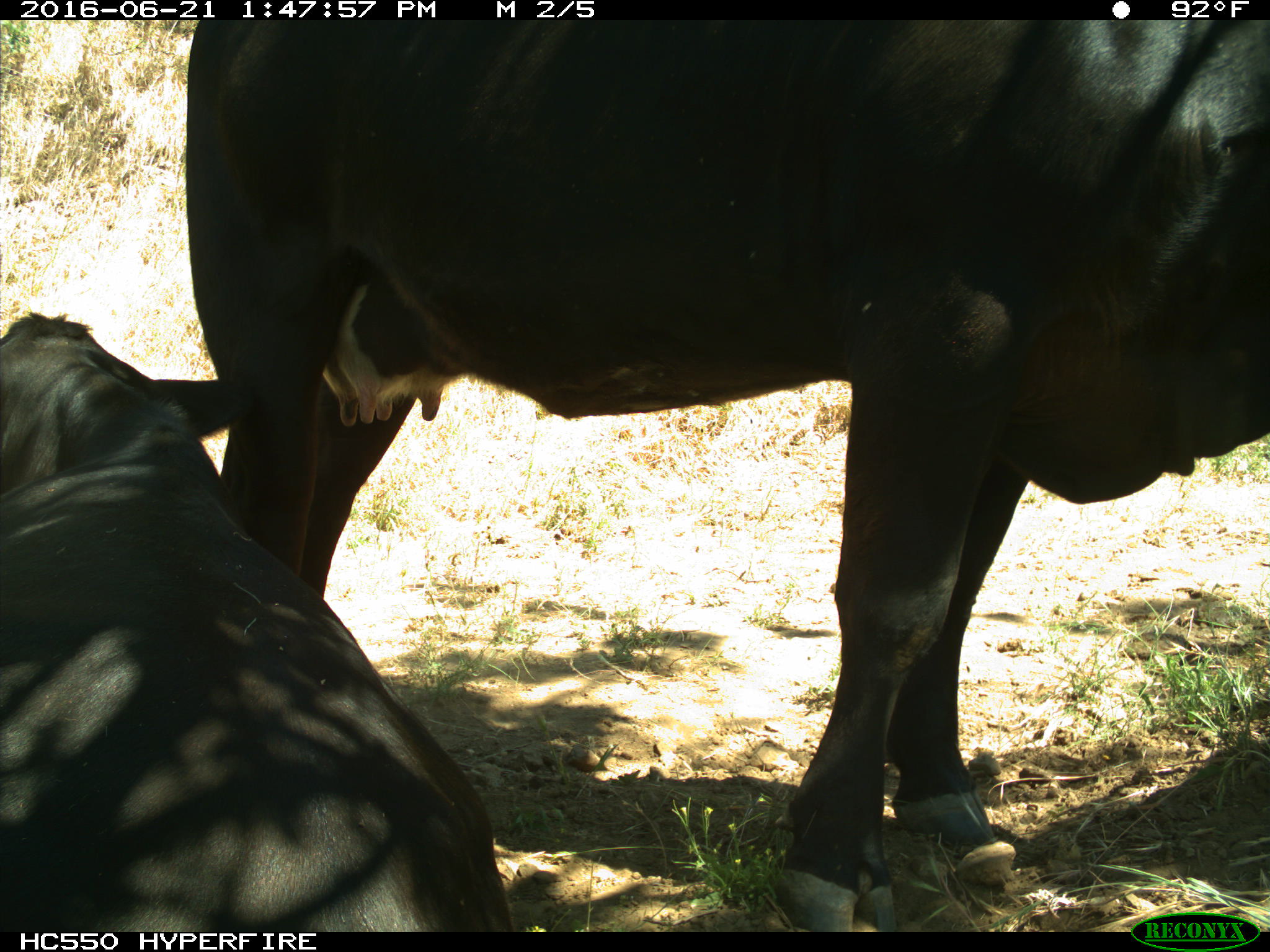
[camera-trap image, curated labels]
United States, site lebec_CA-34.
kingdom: Animalia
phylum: Chordata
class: Mammalia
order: Artiodactyla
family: Bovidae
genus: Bos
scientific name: Bos taurus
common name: domestic cow